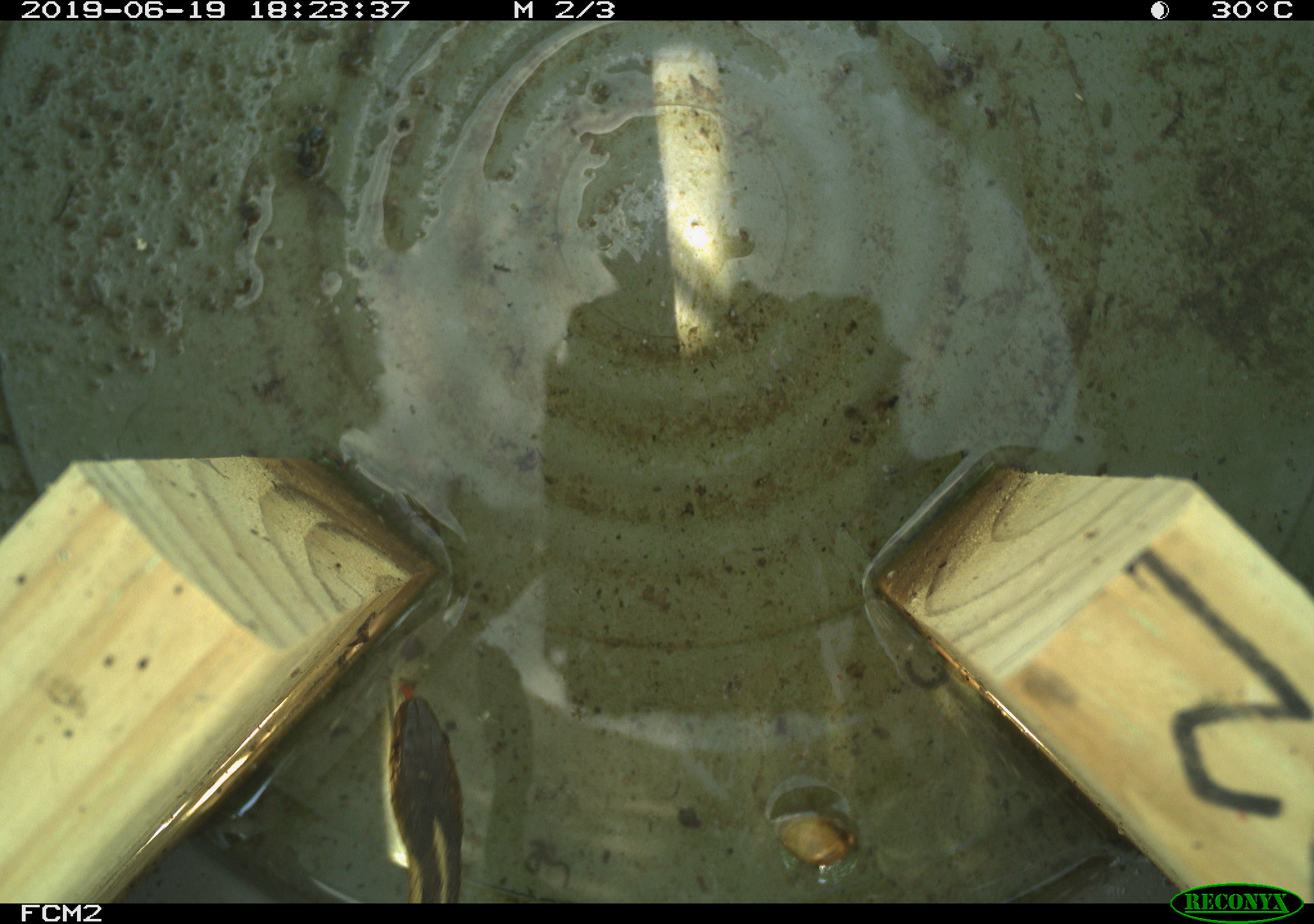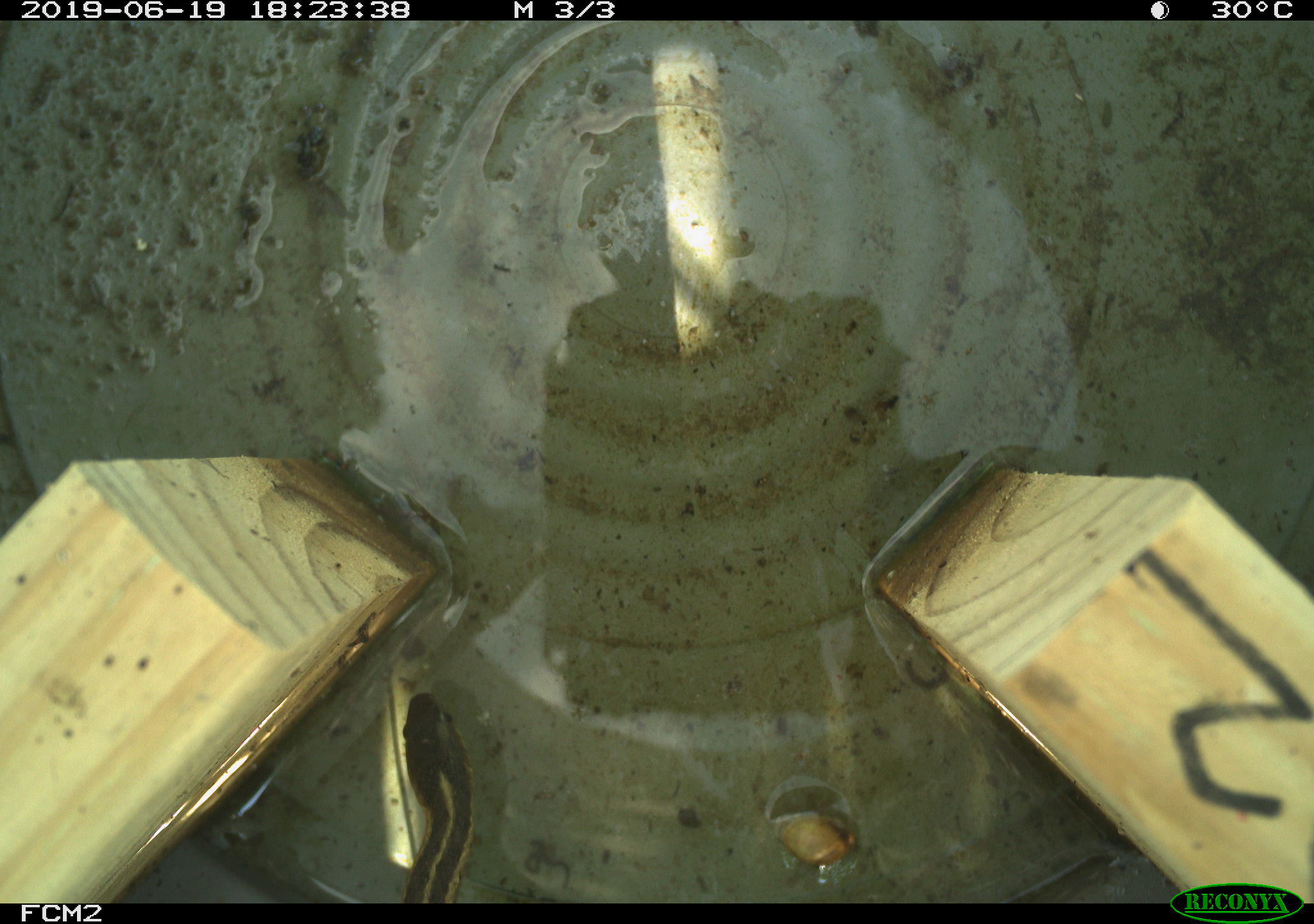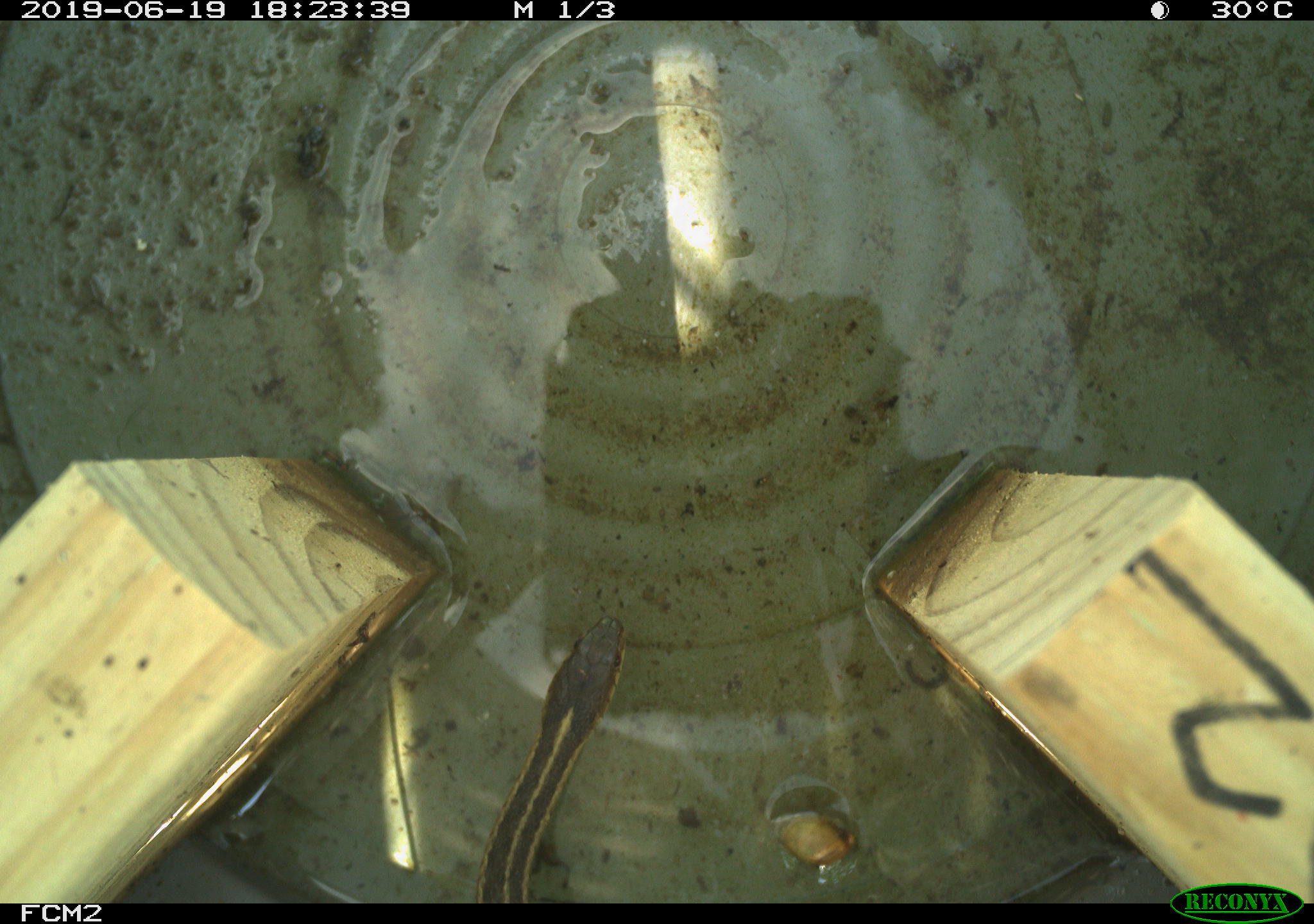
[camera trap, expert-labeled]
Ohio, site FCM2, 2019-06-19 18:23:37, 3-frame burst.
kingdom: Animalia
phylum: Chordata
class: Reptilia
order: Squamata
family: Colubridae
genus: Thamnophis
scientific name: Thamnophis sirtalis sirtalis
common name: eastern gartersnake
Eastern gartersnake (Thamnophis sirtalis sirtalis).